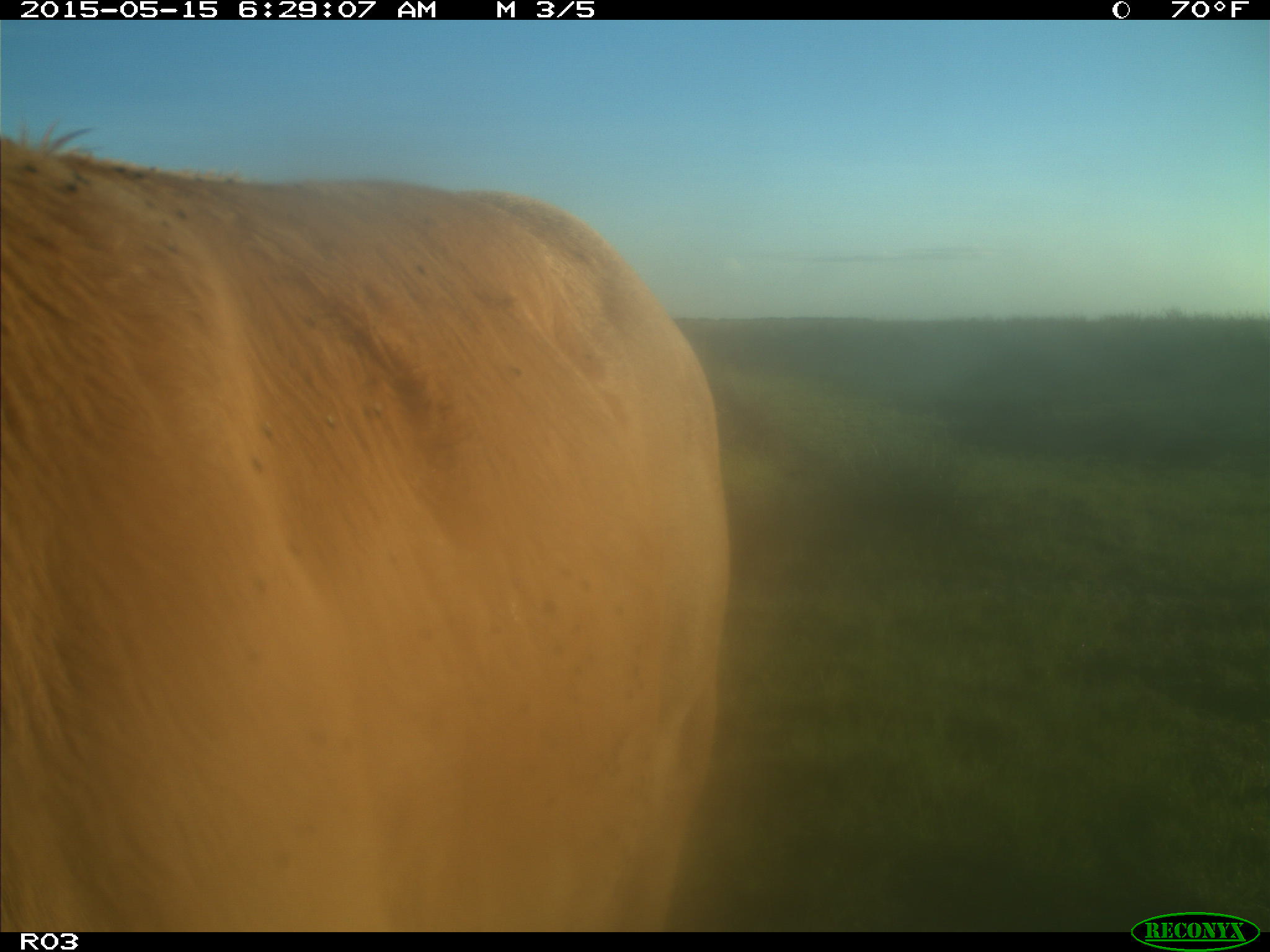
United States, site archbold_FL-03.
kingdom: Animalia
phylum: Chordata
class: Mammalia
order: Artiodactyla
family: Bovidae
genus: Bos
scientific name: Bos taurus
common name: domestic cow